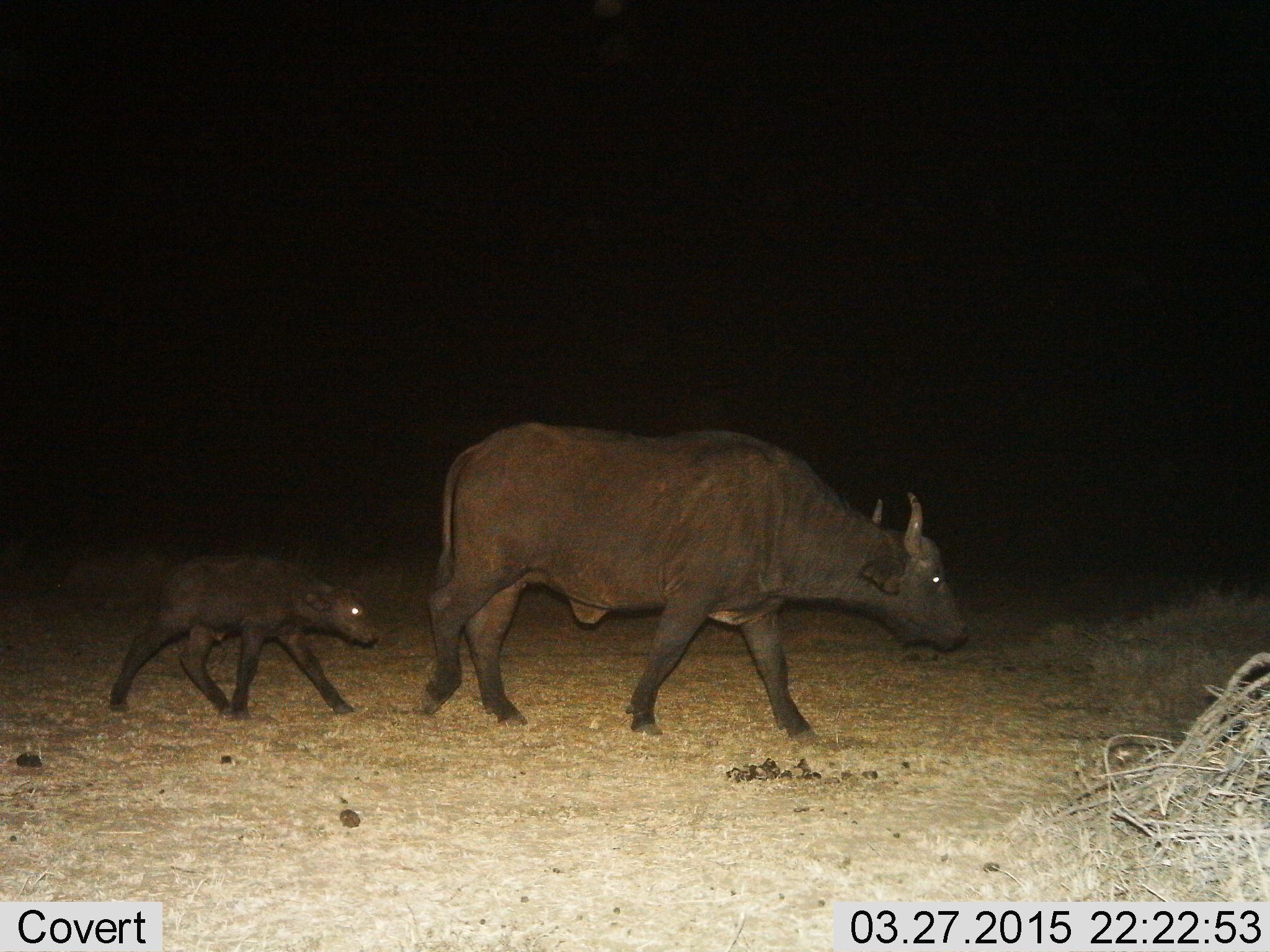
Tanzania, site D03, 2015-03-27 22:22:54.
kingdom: Animalia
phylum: Chordata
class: Mammalia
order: Artiodactyla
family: Bovidae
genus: Syncerus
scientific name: Syncerus caffer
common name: cape buffalo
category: buffalo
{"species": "buffalo (cape buffalo) (Syncerus caffer)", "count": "2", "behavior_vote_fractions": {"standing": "10%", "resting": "0%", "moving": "90%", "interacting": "0%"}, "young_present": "90%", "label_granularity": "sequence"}